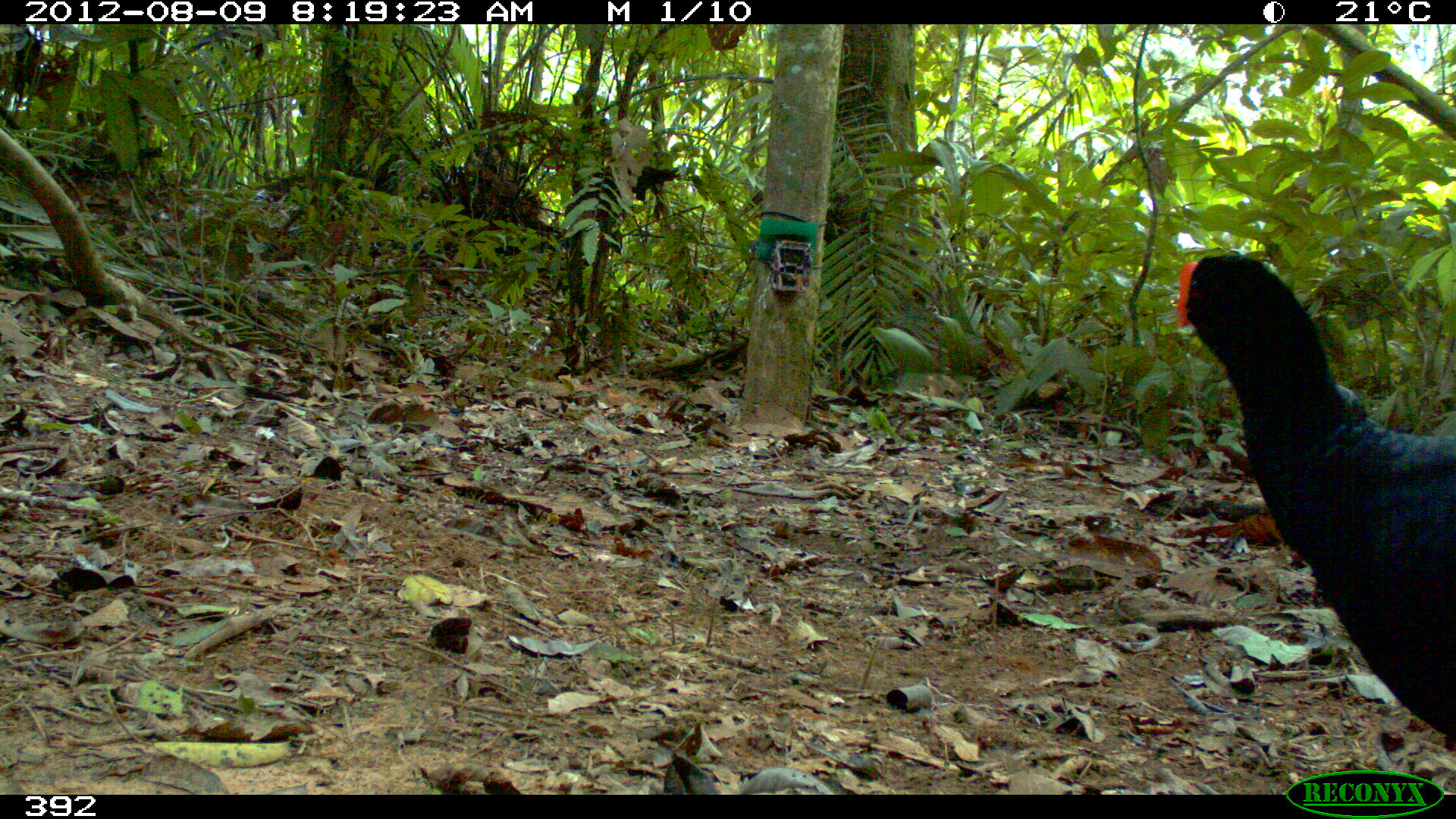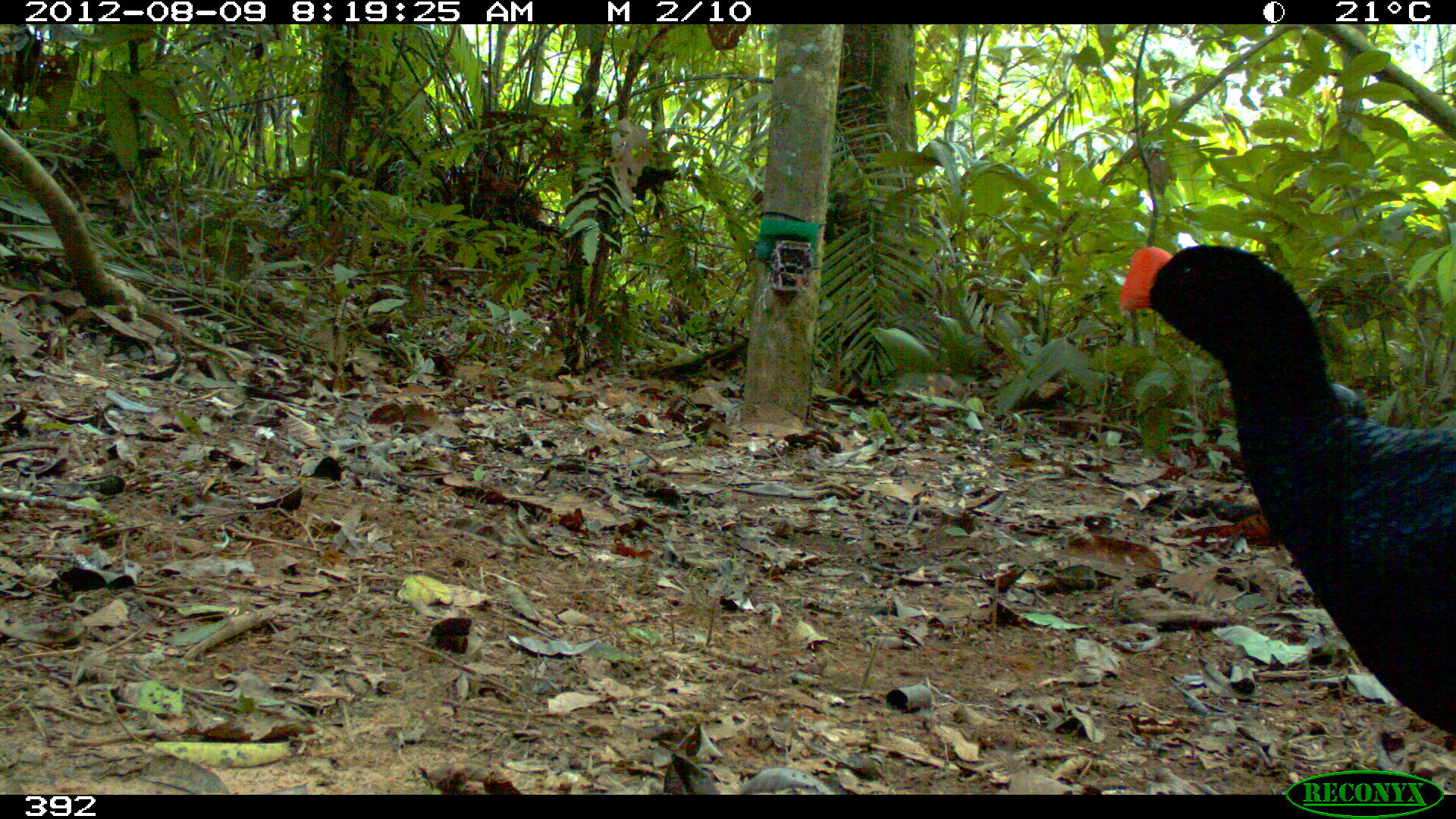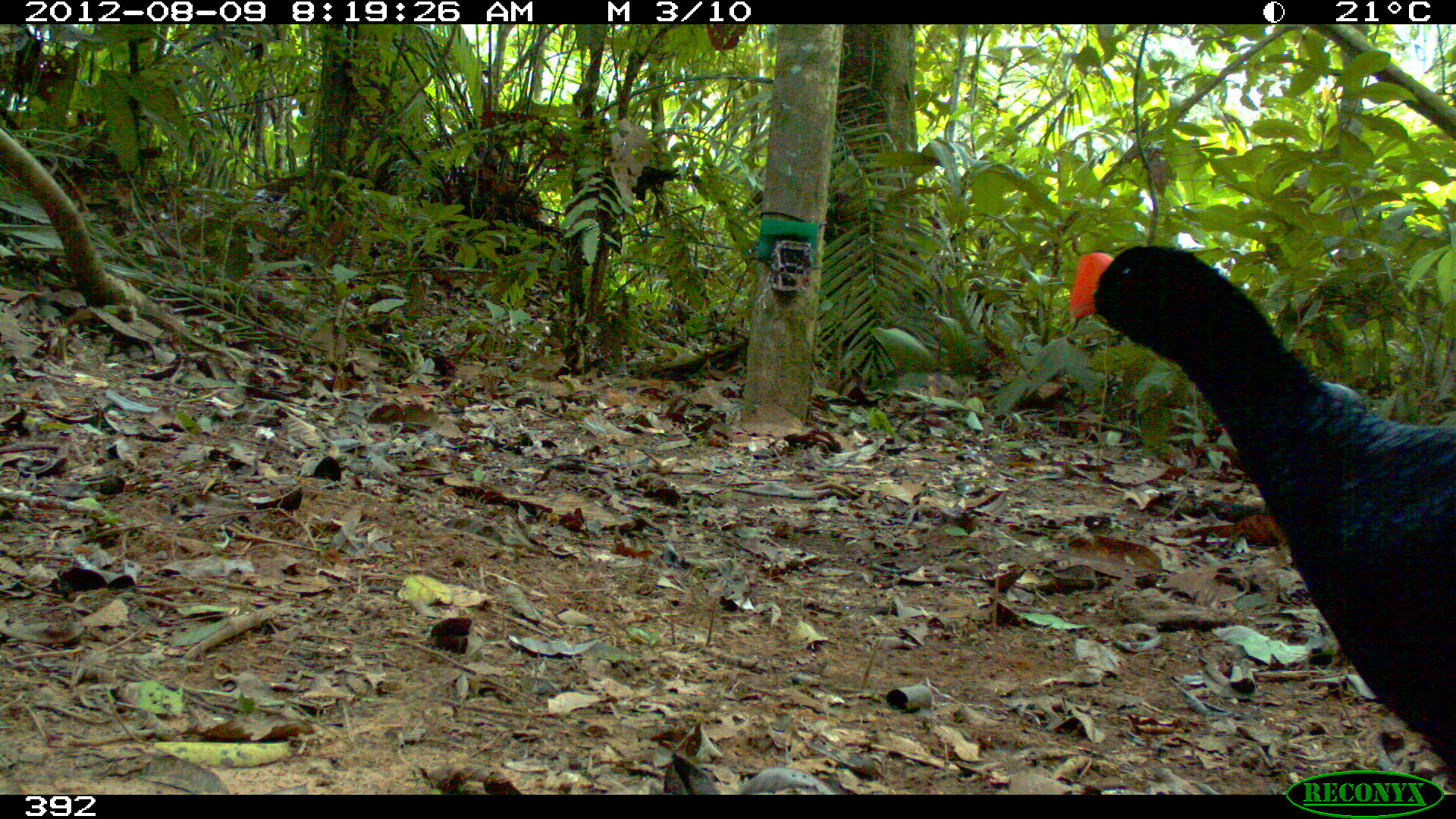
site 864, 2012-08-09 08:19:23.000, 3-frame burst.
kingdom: Animalia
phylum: Chordata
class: Aves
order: Galliformes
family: Cracidae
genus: Mitu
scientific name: Mitu tuberosum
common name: razor-billed curassow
Mitu tuberosum (razor-billed curassow).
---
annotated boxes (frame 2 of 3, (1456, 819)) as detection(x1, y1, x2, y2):
mitu tuberosum: detection(1117, 242, 1455, 733)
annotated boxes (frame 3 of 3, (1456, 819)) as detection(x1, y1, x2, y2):
mitu tuberosum: detection(1068, 244, 1455, 769)